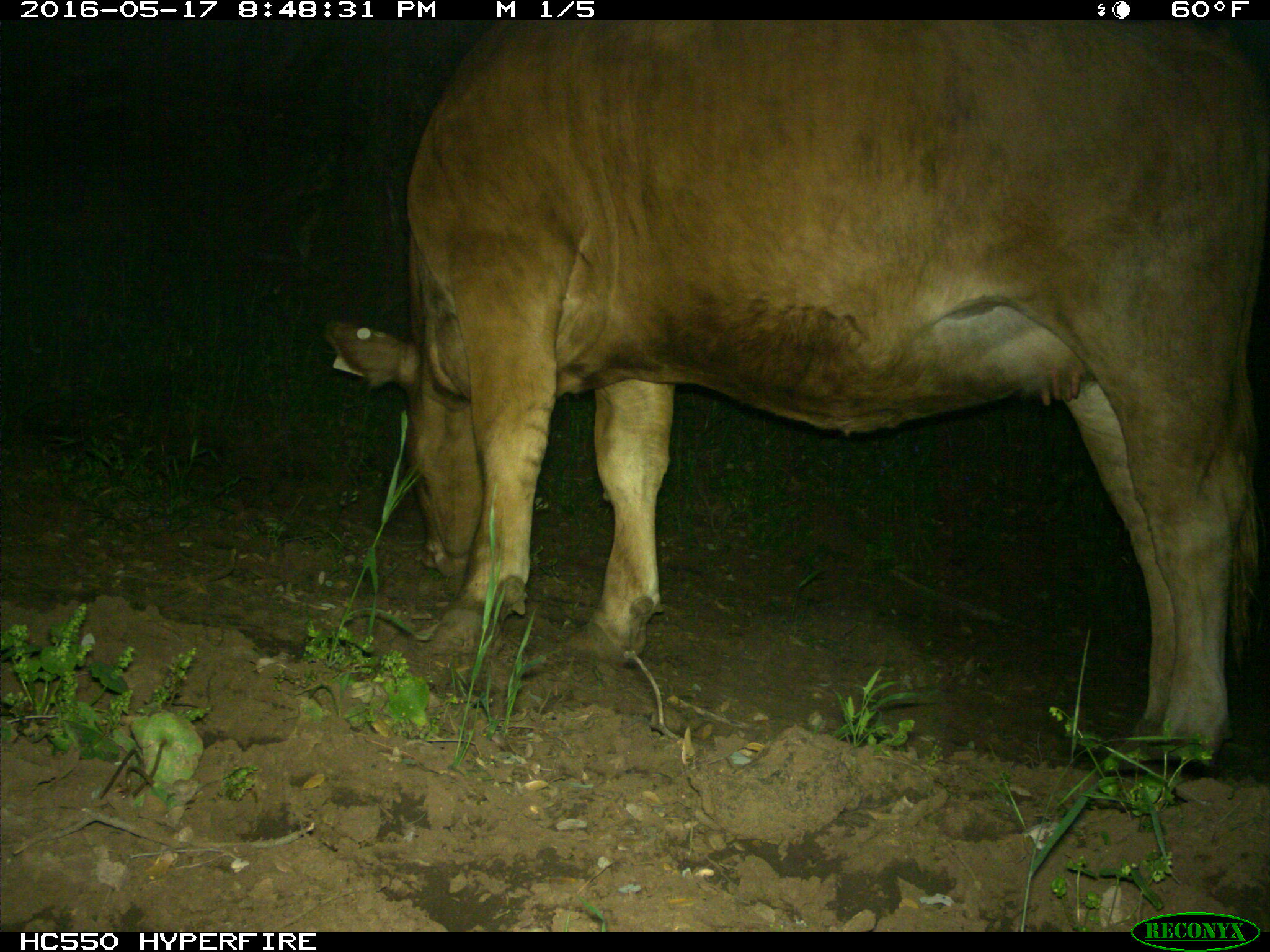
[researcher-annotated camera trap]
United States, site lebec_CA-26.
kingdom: Animalia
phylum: Chordata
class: Mammalia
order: Artiodactyla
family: Bovidae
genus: Bos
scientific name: Bos taurus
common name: domestic cow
Bos taurus (domestic cow).